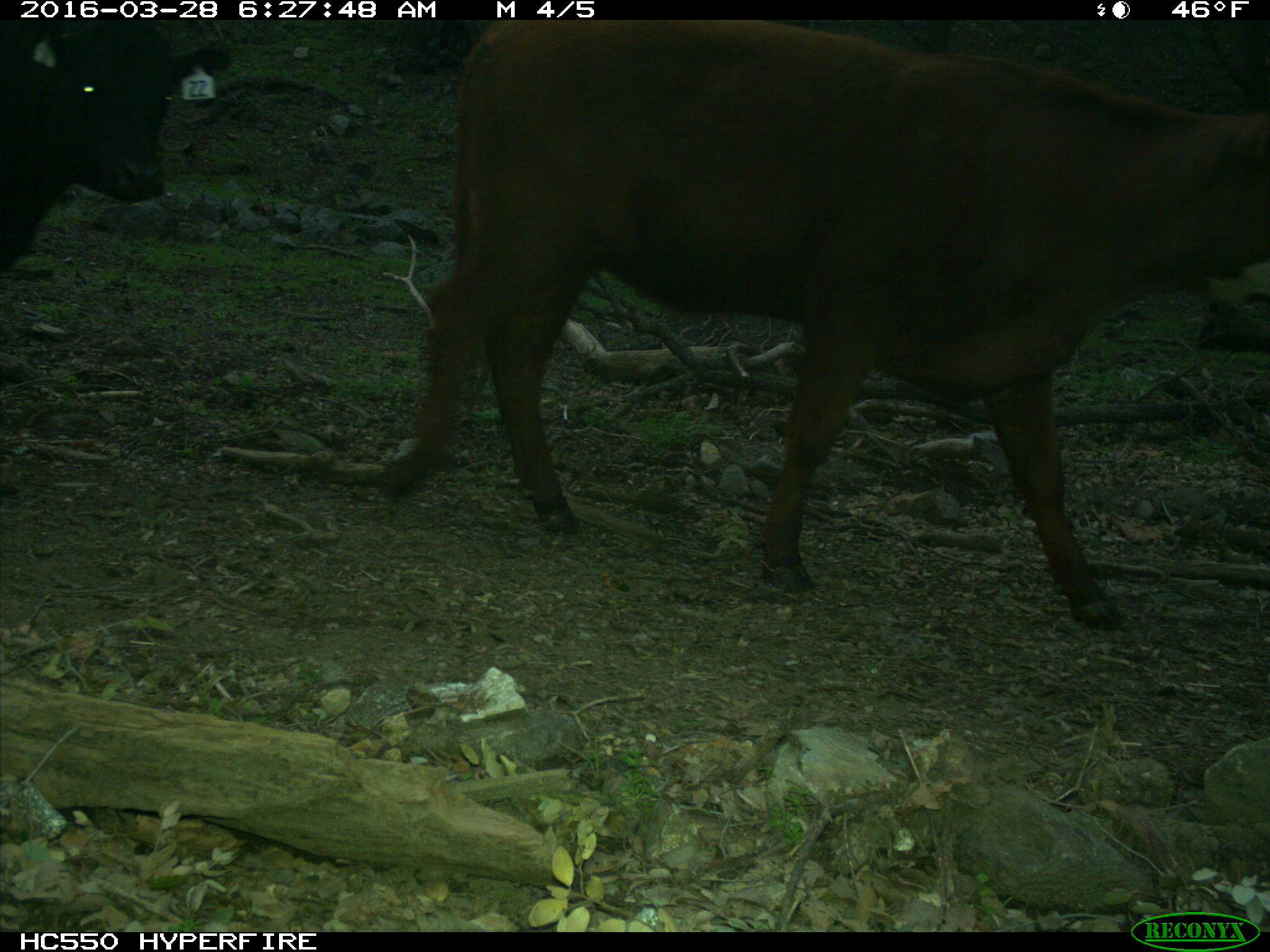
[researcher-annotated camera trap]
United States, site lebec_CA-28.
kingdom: Animalia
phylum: Chordata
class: Mammalia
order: Artiodactyla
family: Bovidae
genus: Bos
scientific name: Bos taurus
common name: domestic cow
Bos taurus (domestic cow).